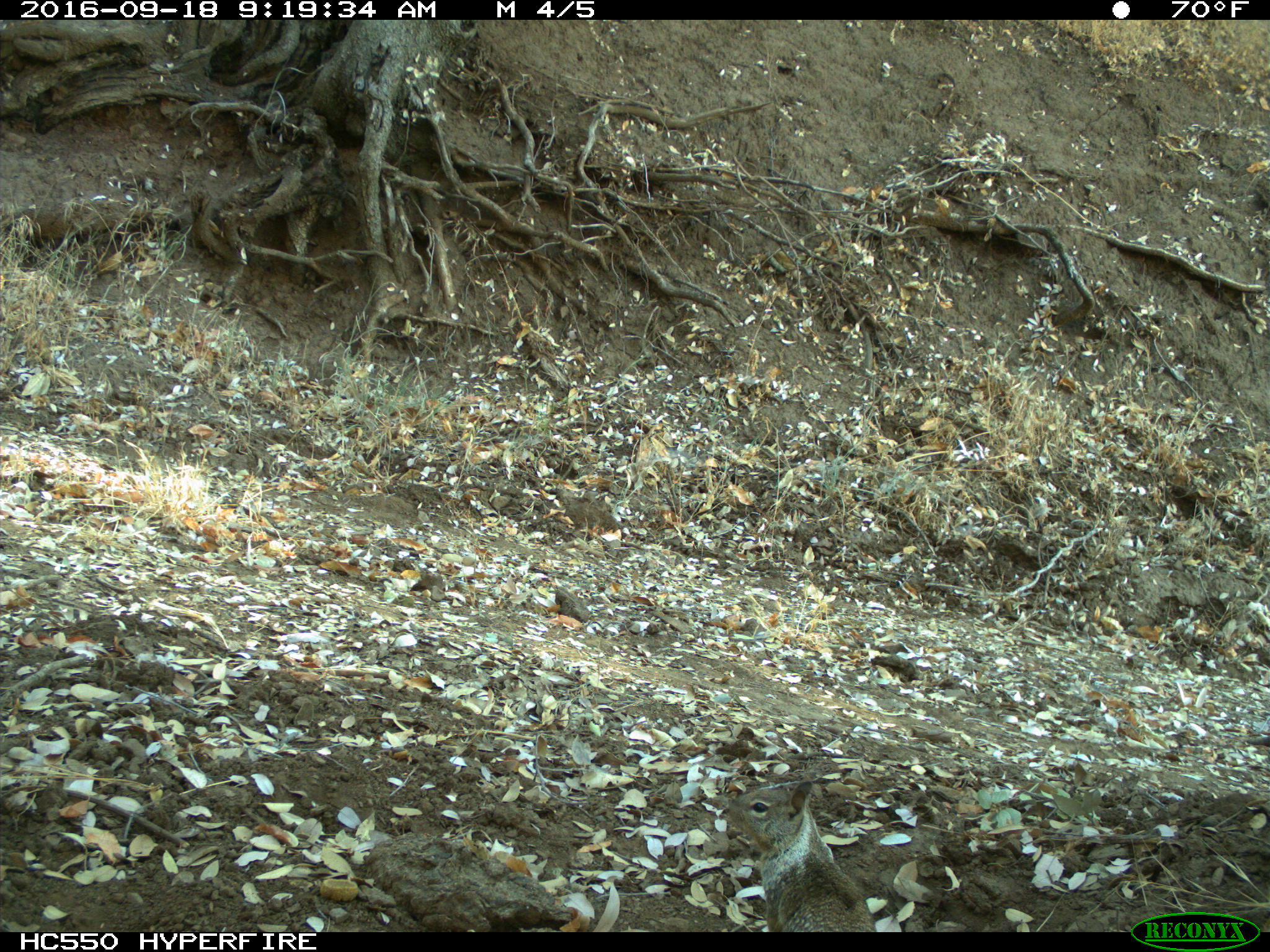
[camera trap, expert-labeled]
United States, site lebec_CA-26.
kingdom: Animalia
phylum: Chordata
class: Mammalia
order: Rodentia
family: Sciuridae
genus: Otospermophilus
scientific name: Otospermophilus beecheyi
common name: california ground squirrel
Otospermophilus beecheyi (california ground squirrel).